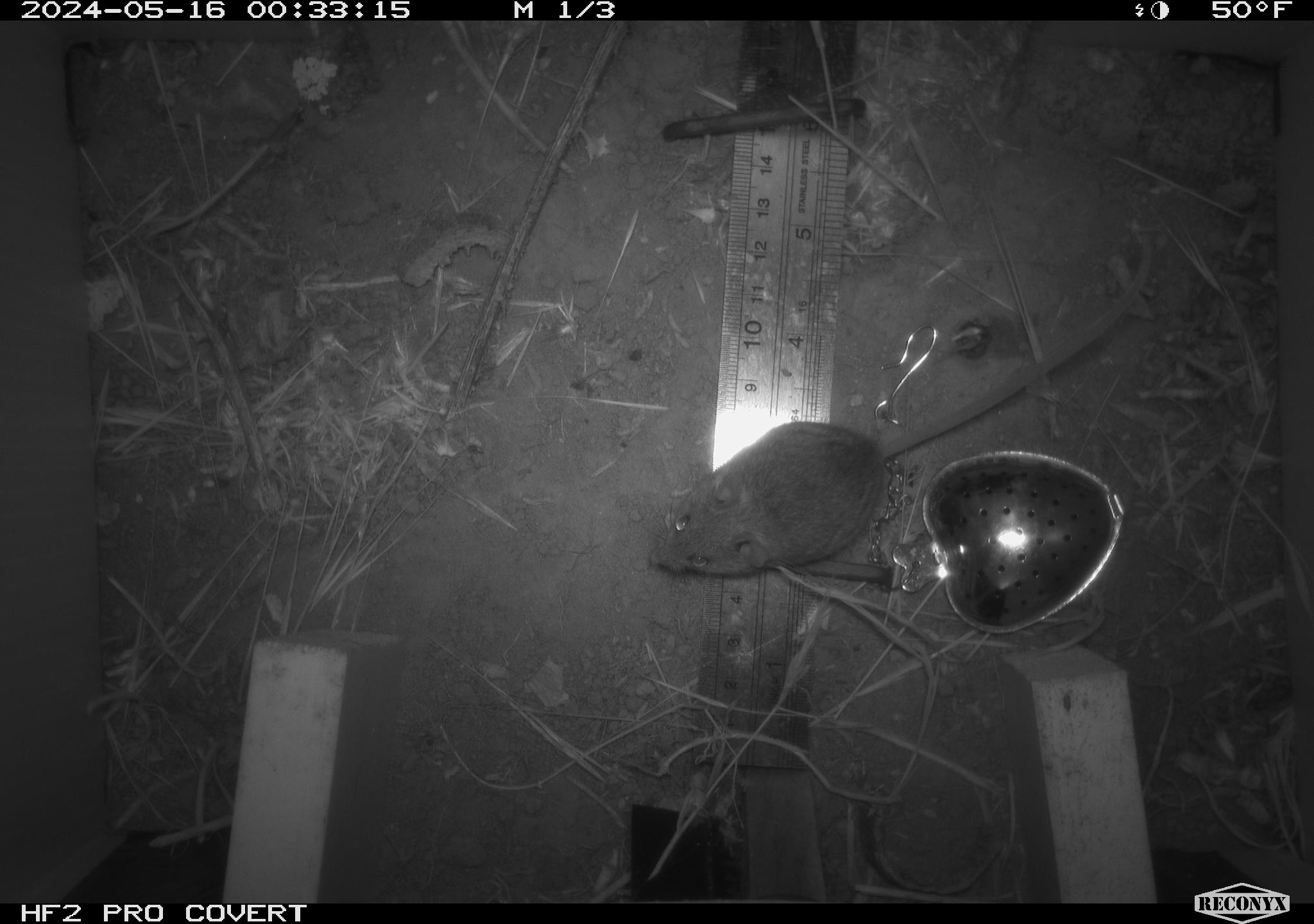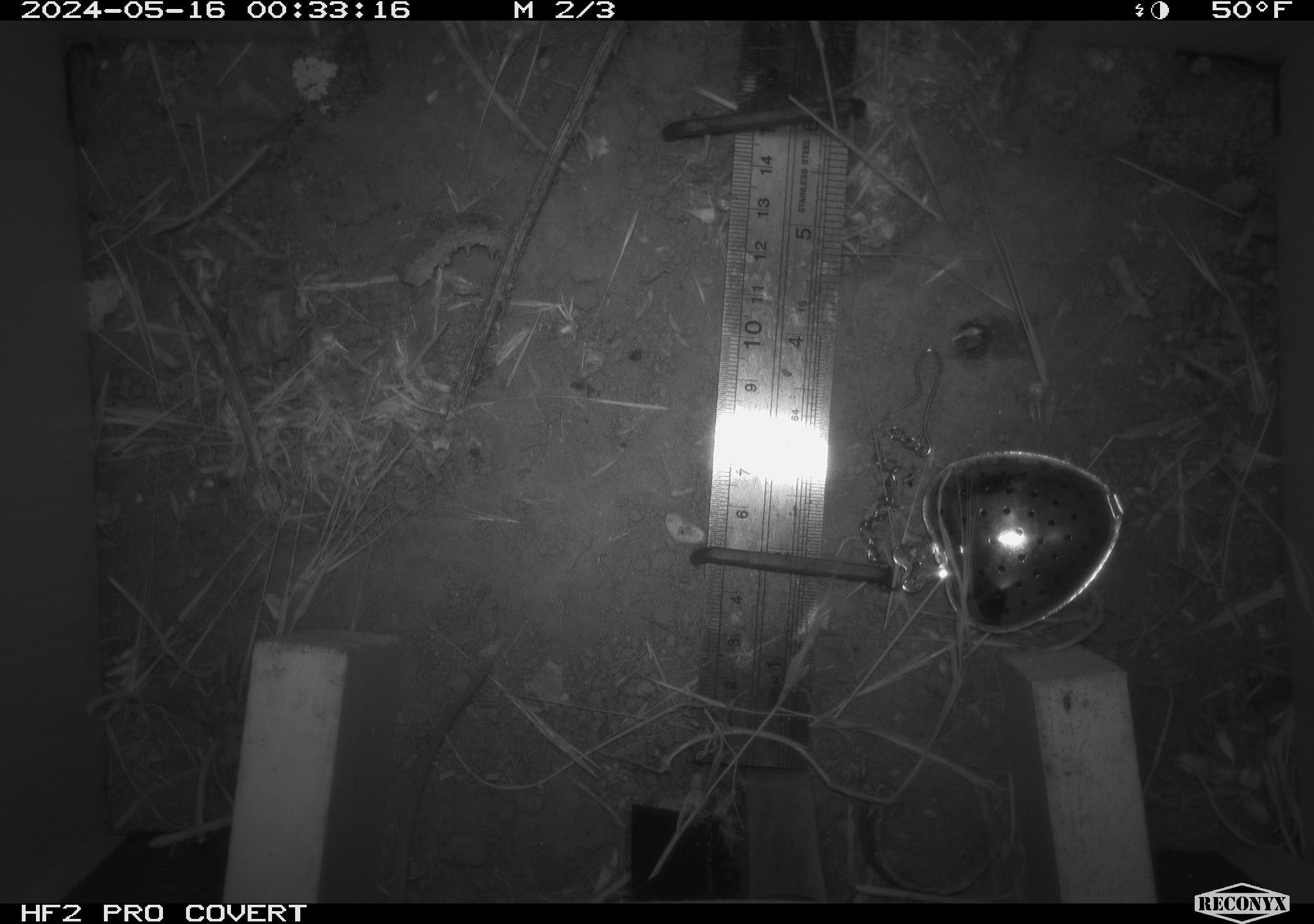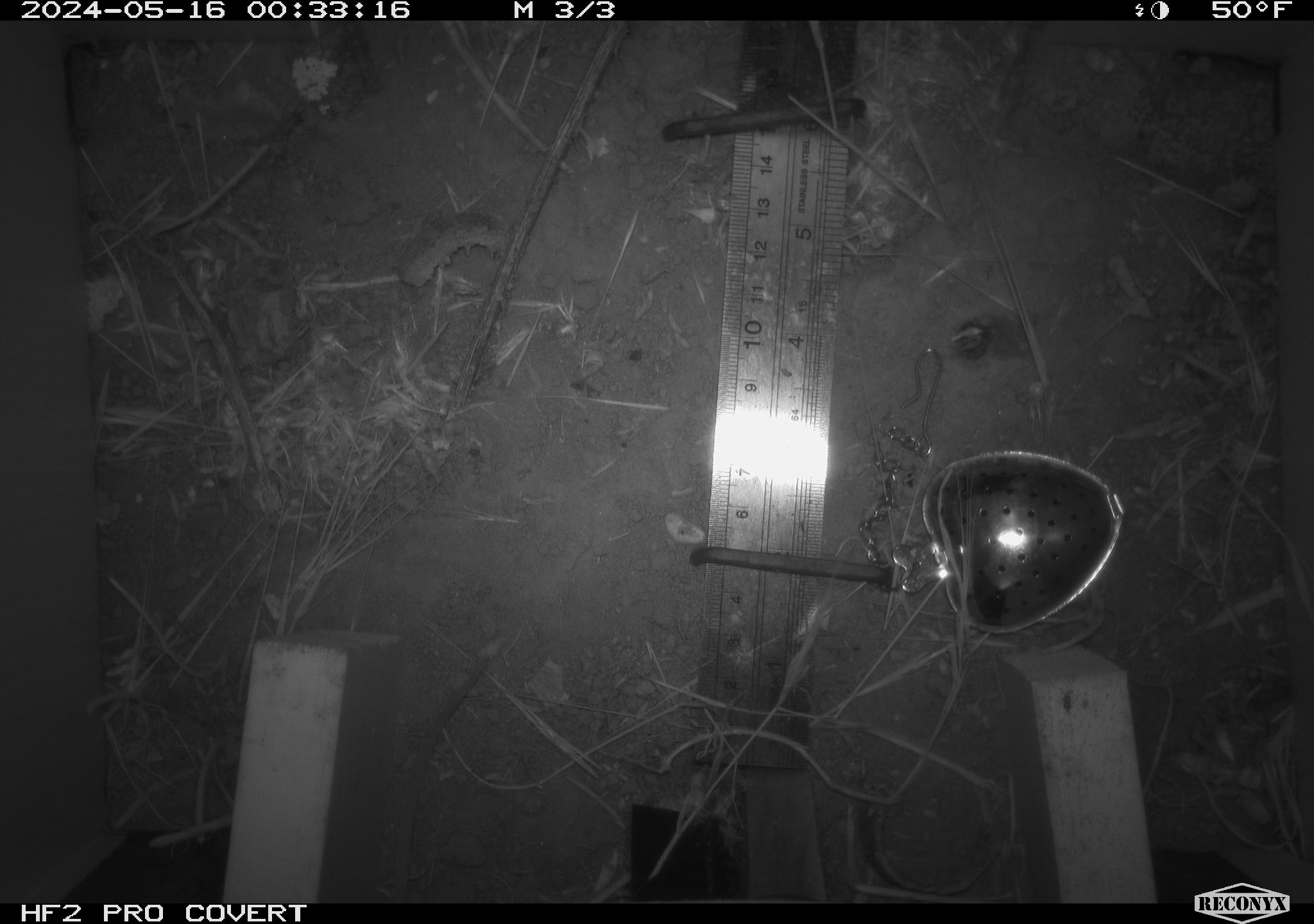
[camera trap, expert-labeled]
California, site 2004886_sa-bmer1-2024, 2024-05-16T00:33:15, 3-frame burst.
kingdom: Animalia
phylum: Chordata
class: Mammalia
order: Rodentia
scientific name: Rodentia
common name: mouse species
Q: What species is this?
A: Mouse species (Rodentia).